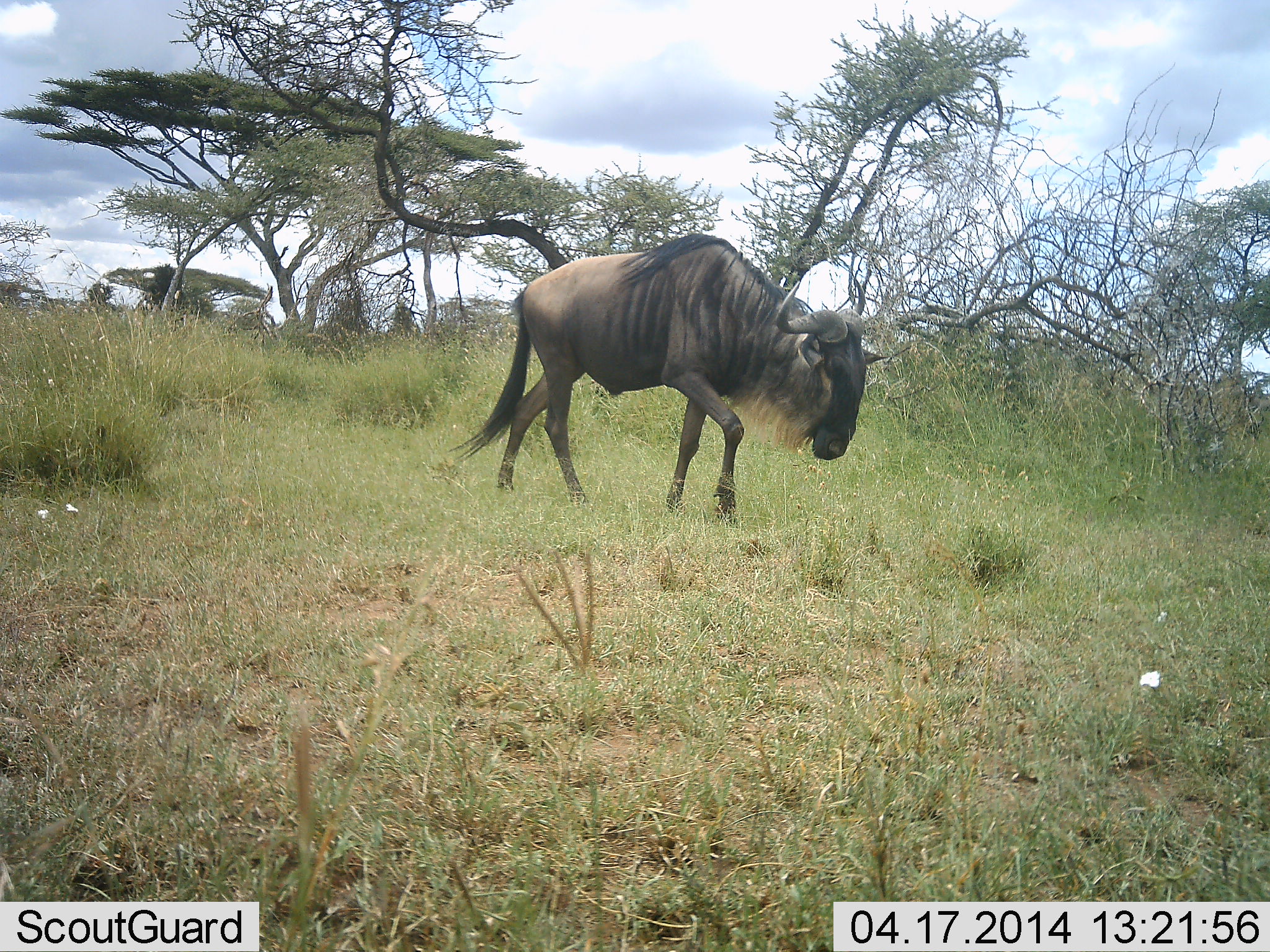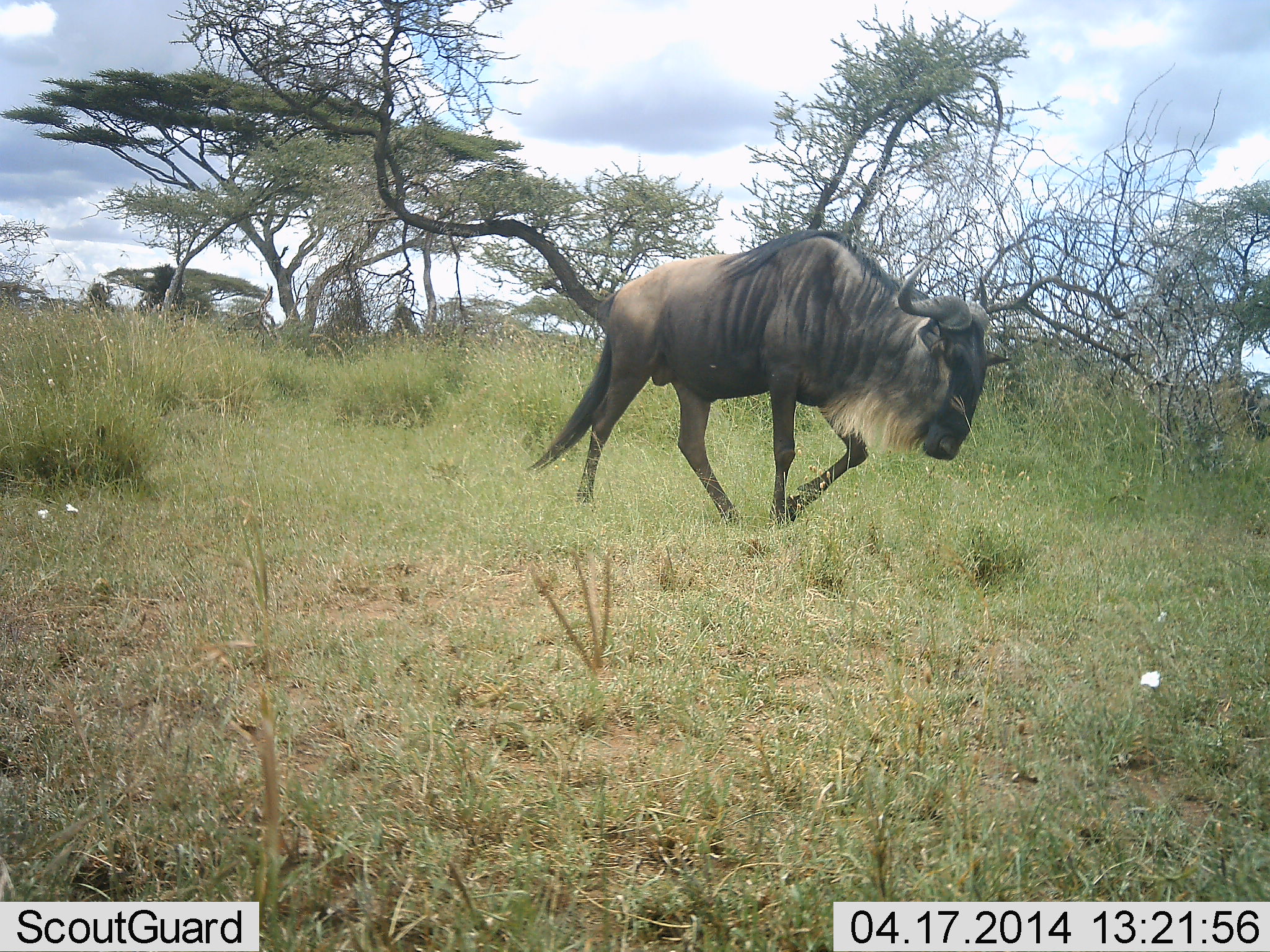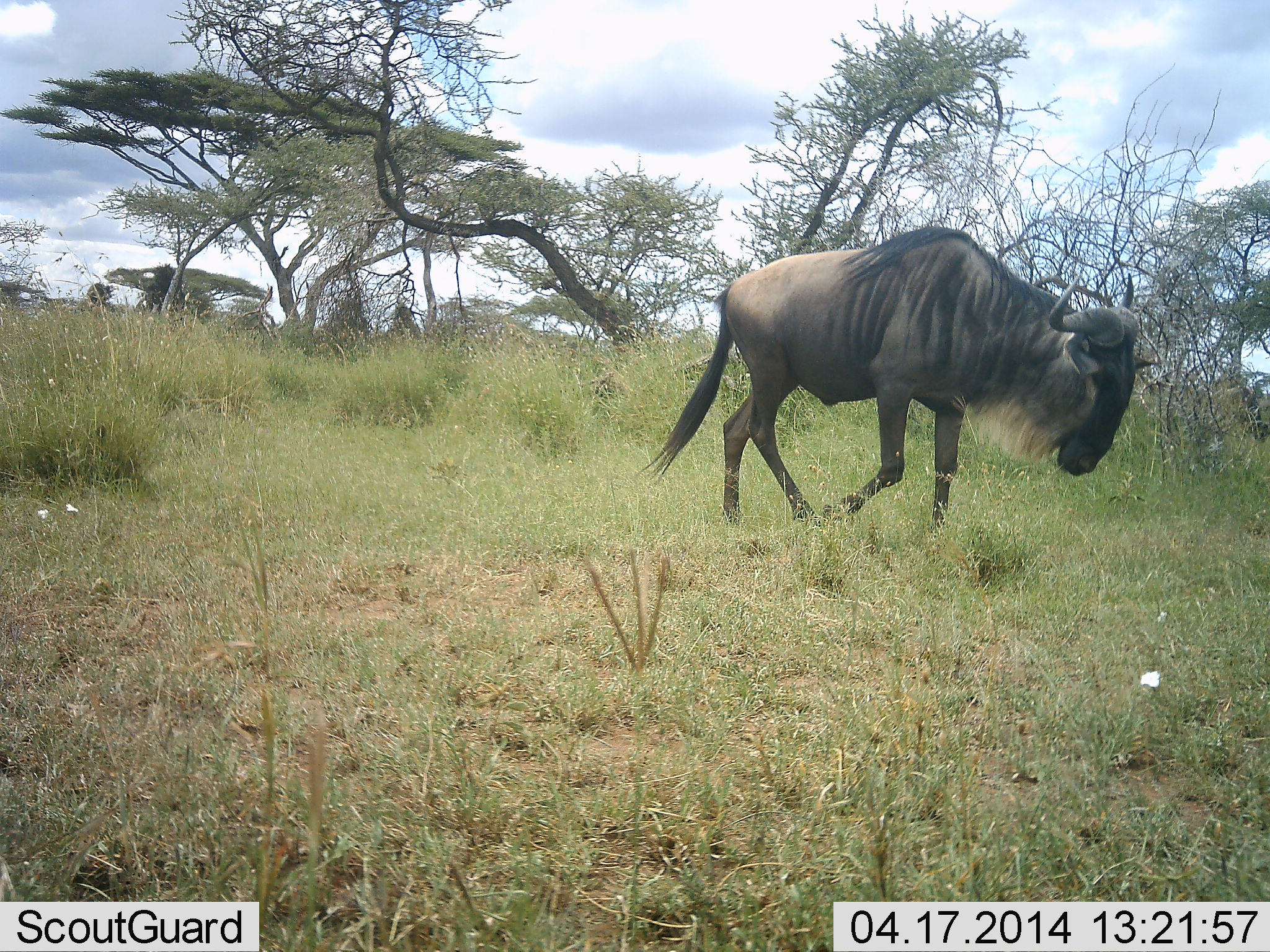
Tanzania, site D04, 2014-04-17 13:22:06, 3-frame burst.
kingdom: Animalia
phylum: Chordata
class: Mammalia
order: Artiodactyla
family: Bovidae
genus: Connochaetes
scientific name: Connochaetes taurinus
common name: blue wildebeest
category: wildebeest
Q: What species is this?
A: Wildebeest (blue wildebeest) (Connochaetes taurinus).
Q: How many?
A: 1.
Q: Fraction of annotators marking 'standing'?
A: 2%.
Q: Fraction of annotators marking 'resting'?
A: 0%.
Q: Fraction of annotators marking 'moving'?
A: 99%.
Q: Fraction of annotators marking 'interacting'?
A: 0%.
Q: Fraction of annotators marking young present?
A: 0%.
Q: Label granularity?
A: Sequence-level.